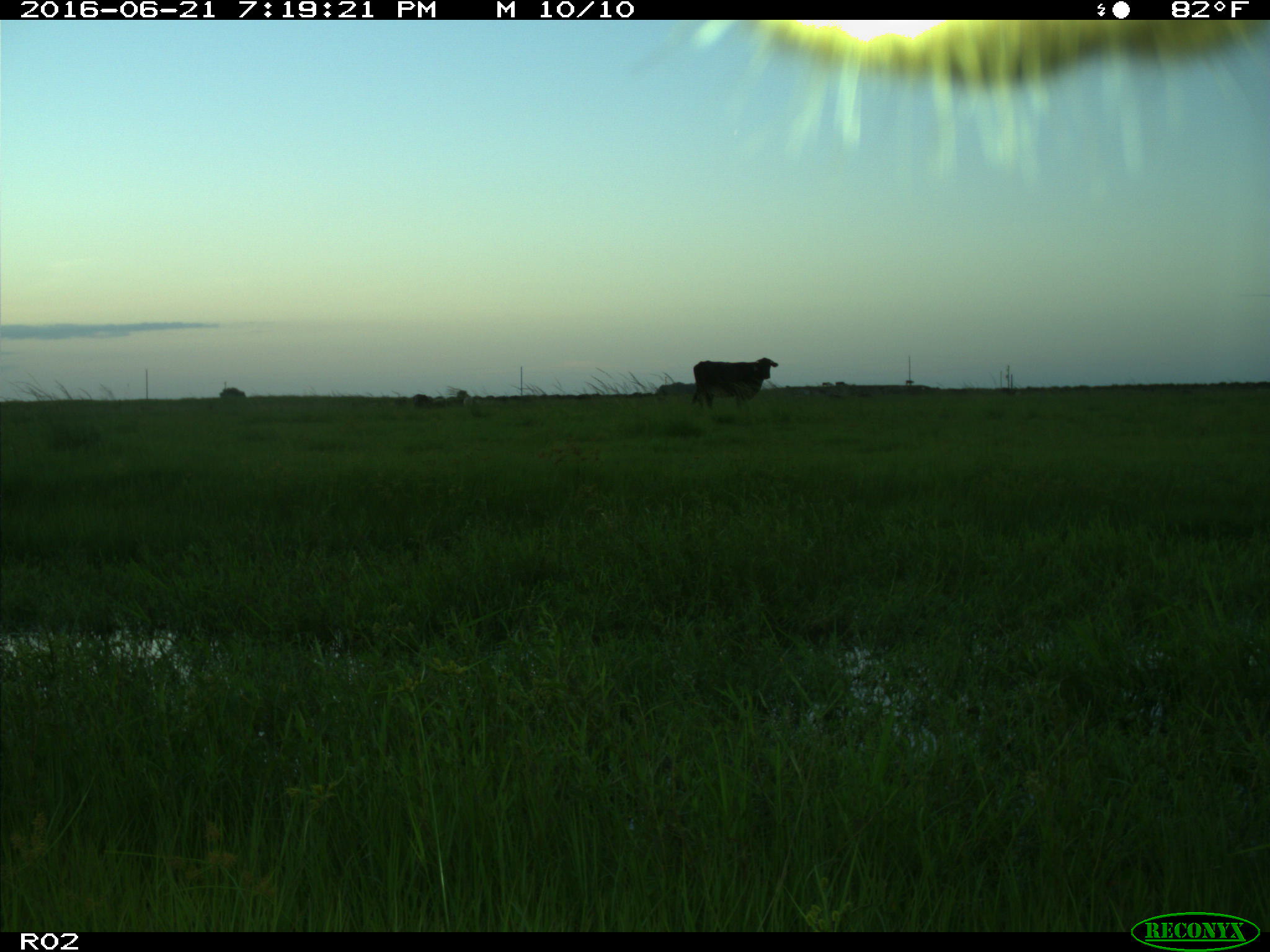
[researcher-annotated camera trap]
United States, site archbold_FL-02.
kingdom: Animalia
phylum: Chordata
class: Mammalia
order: Artiodactyla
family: Bovidae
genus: Bos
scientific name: Bos taurus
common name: domestic cow